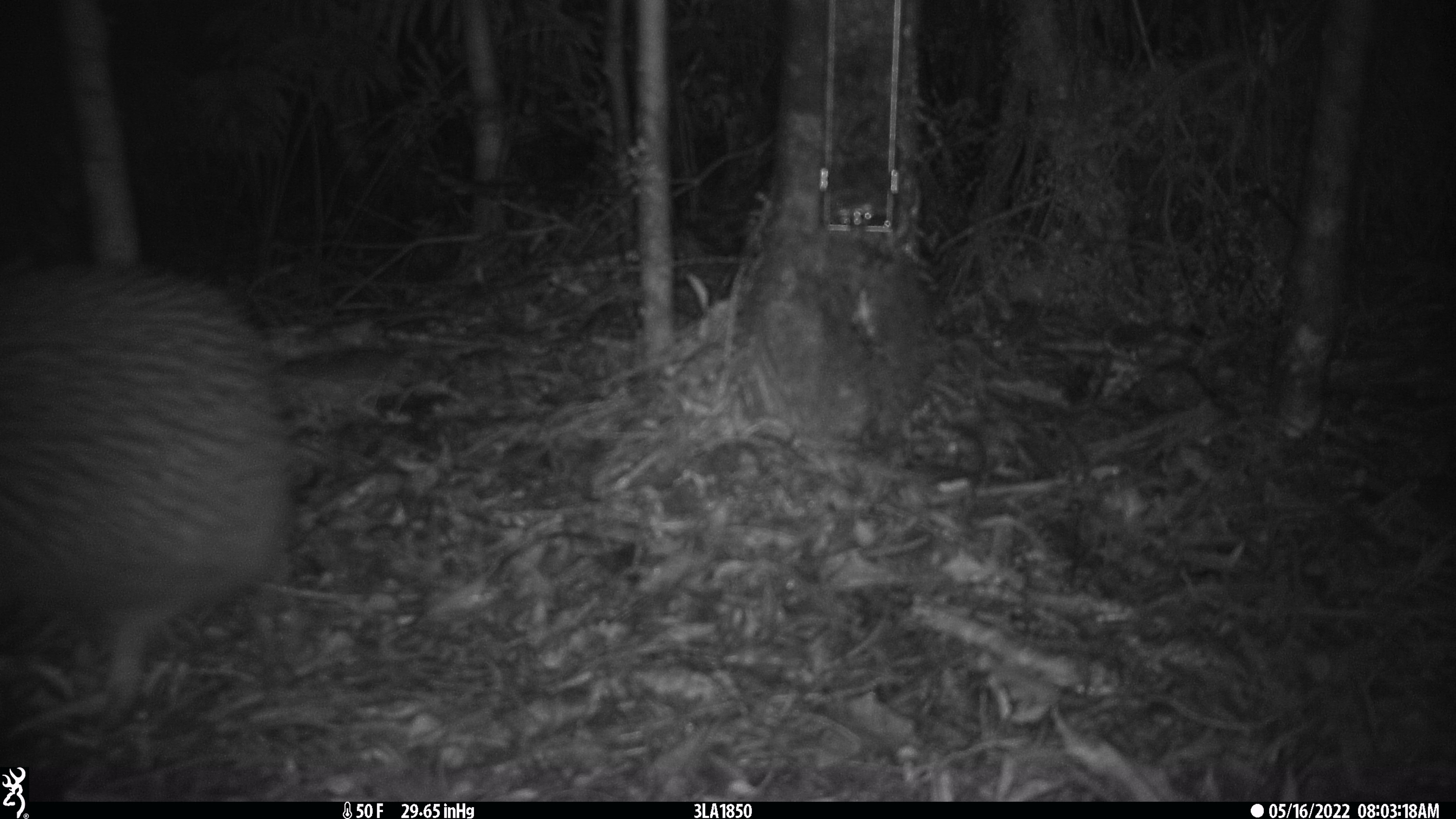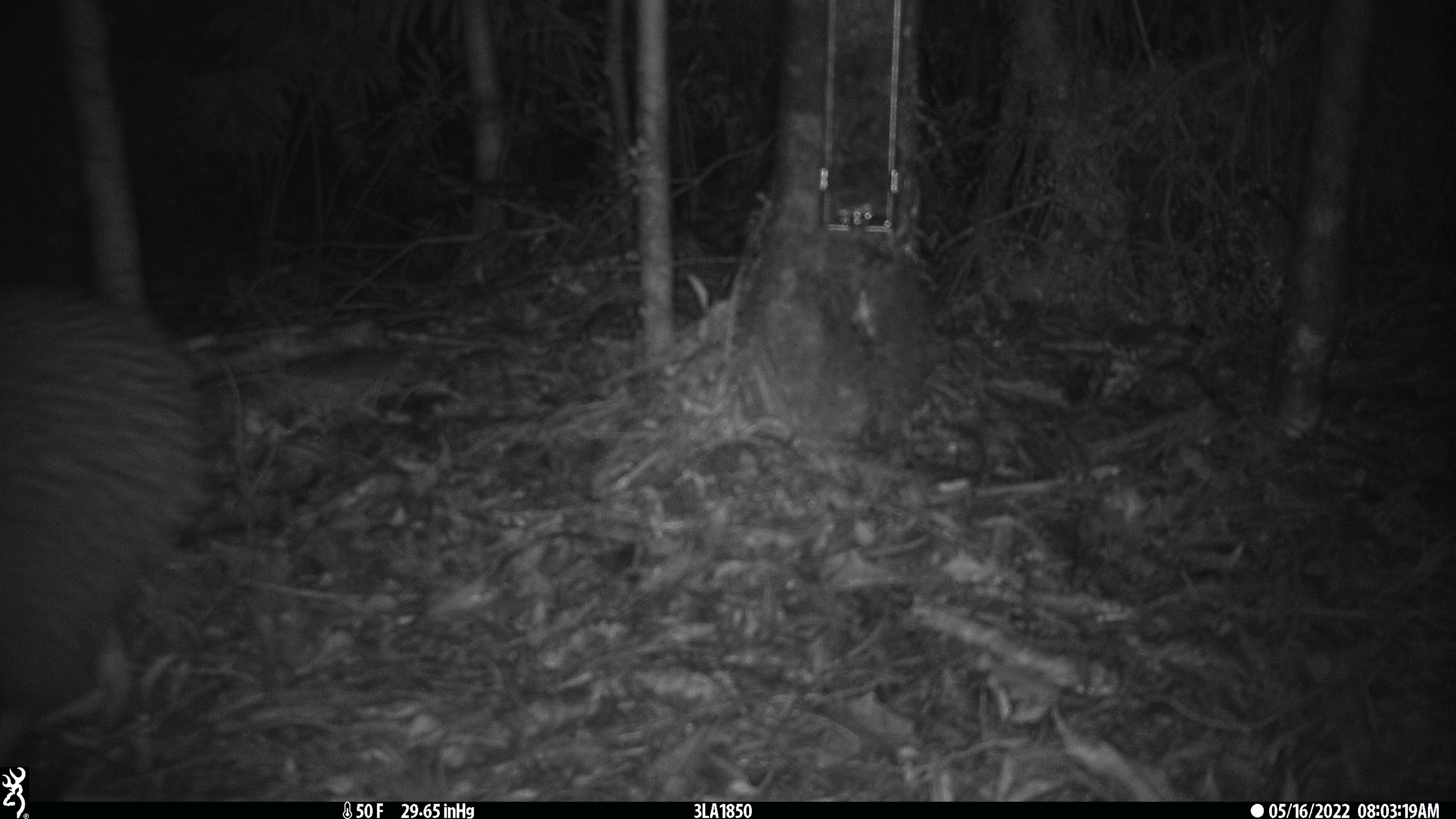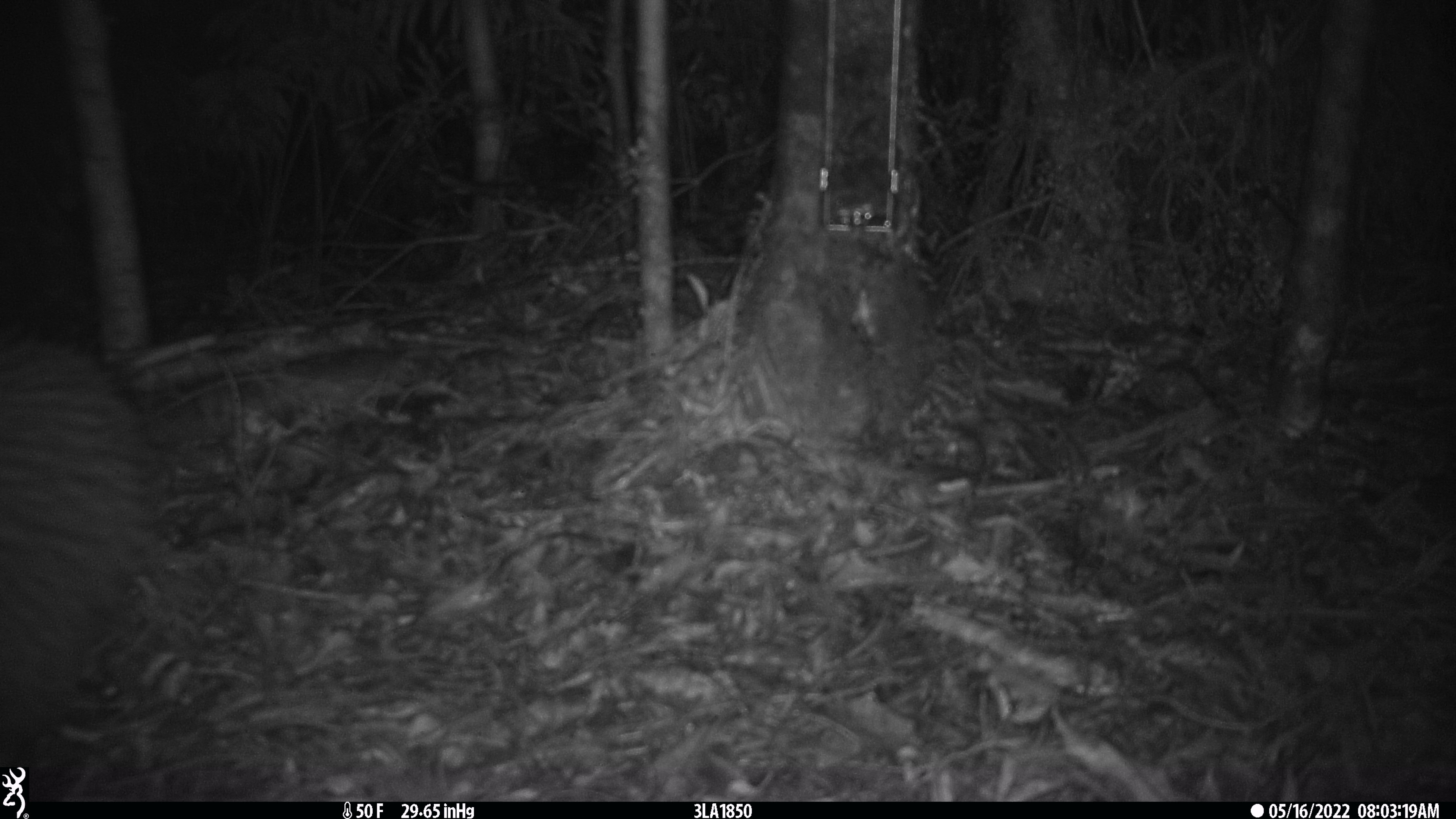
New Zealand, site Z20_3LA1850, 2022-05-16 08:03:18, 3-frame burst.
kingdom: Animalia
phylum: Chordata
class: Aves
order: Apterygiformes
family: Apterygidae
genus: Apteryx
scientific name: Apteryx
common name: kiwi